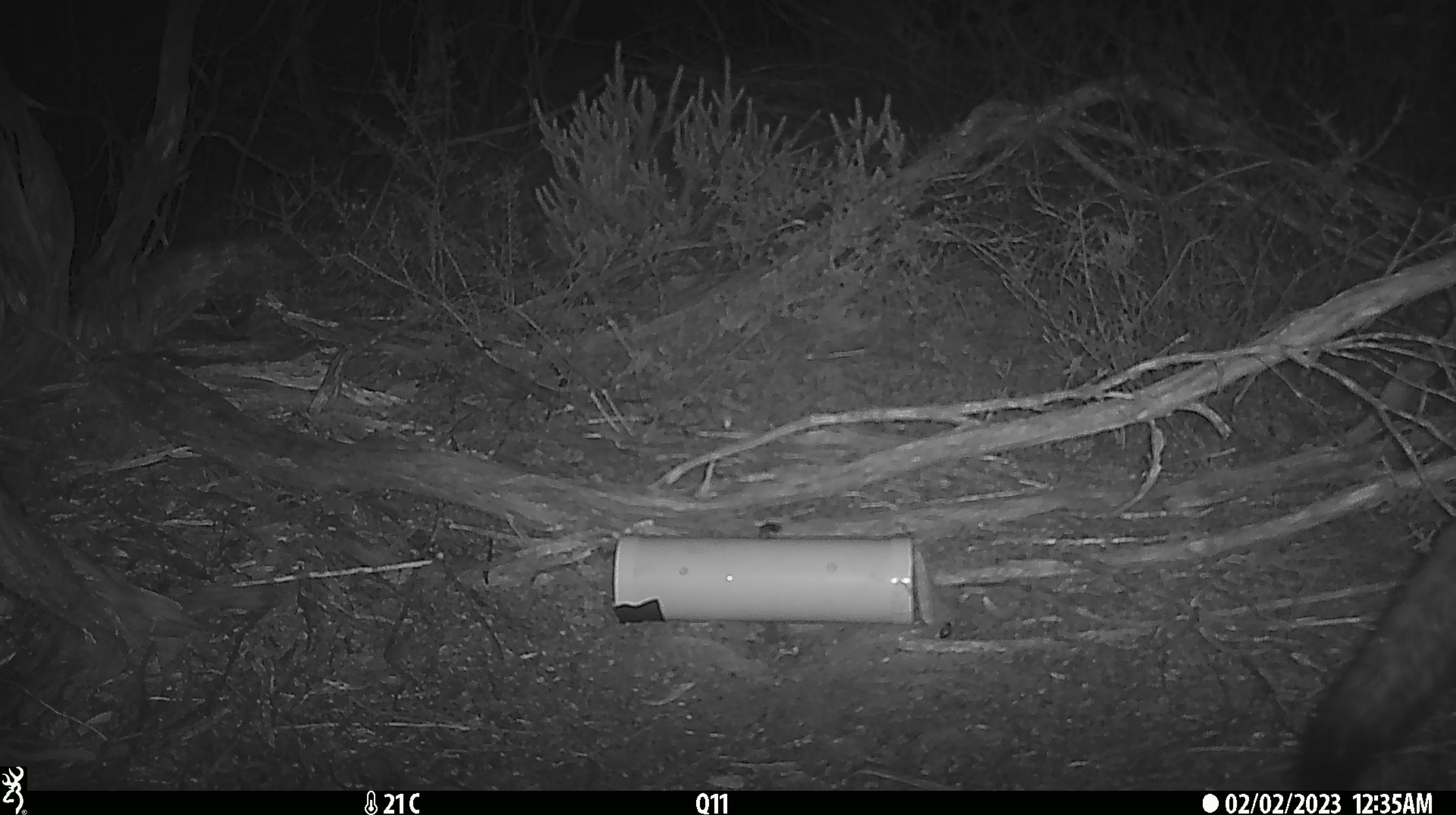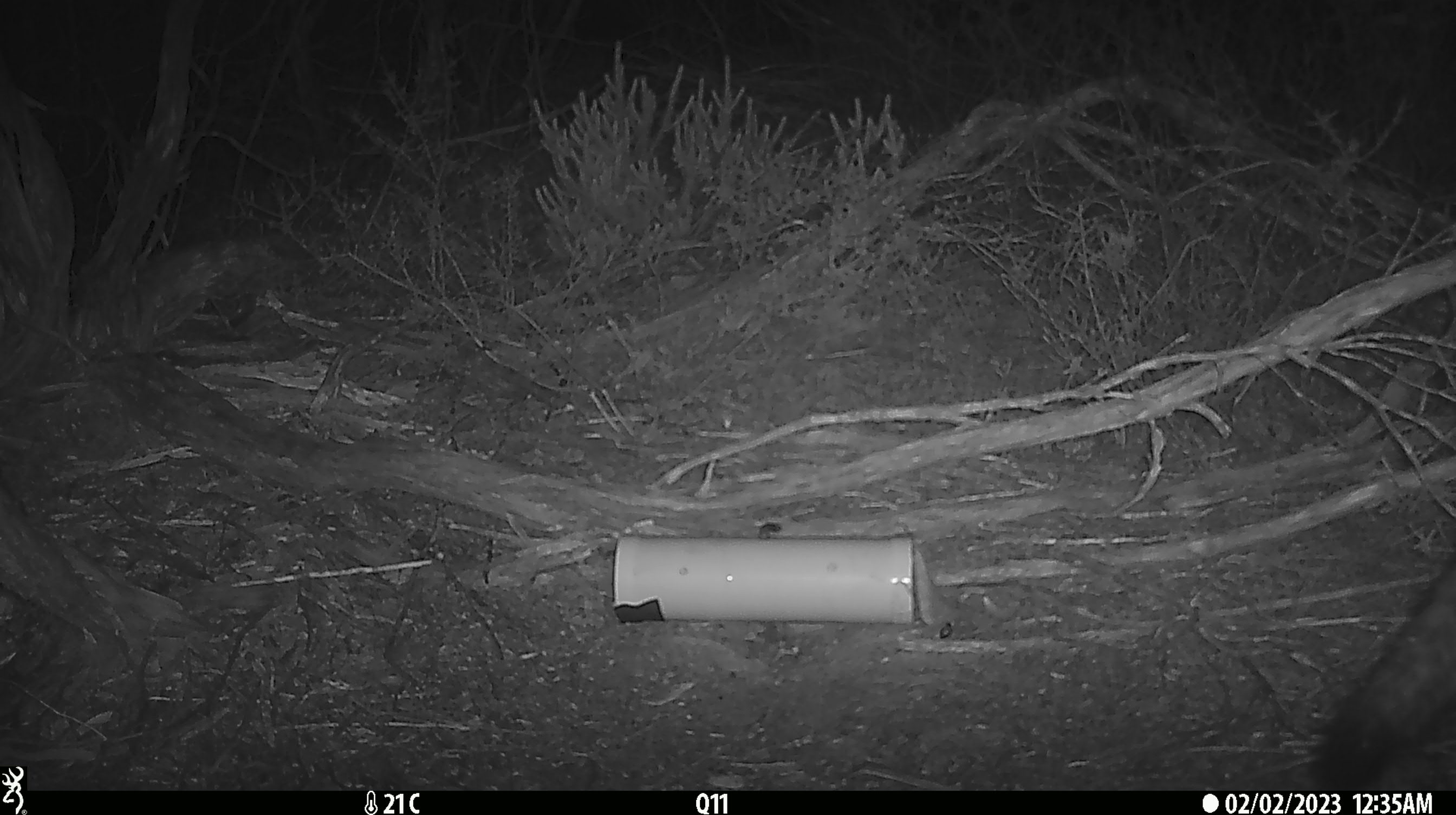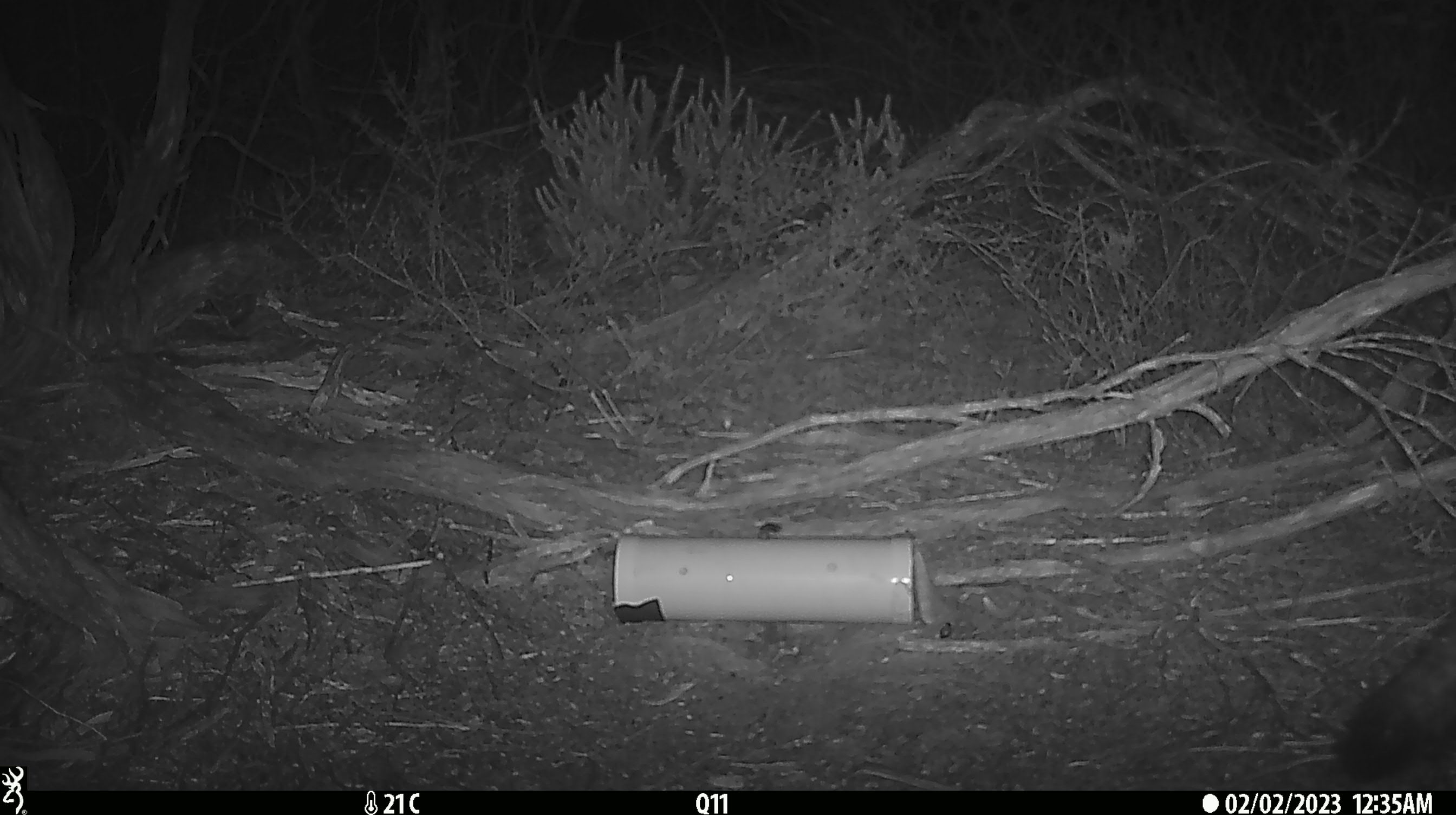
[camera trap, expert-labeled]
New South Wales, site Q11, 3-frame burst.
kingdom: Animalia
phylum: Chordata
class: Mammalia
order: Carnivora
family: Canidae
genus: Vulpes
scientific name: Vulpes vulpes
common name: red fox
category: fox